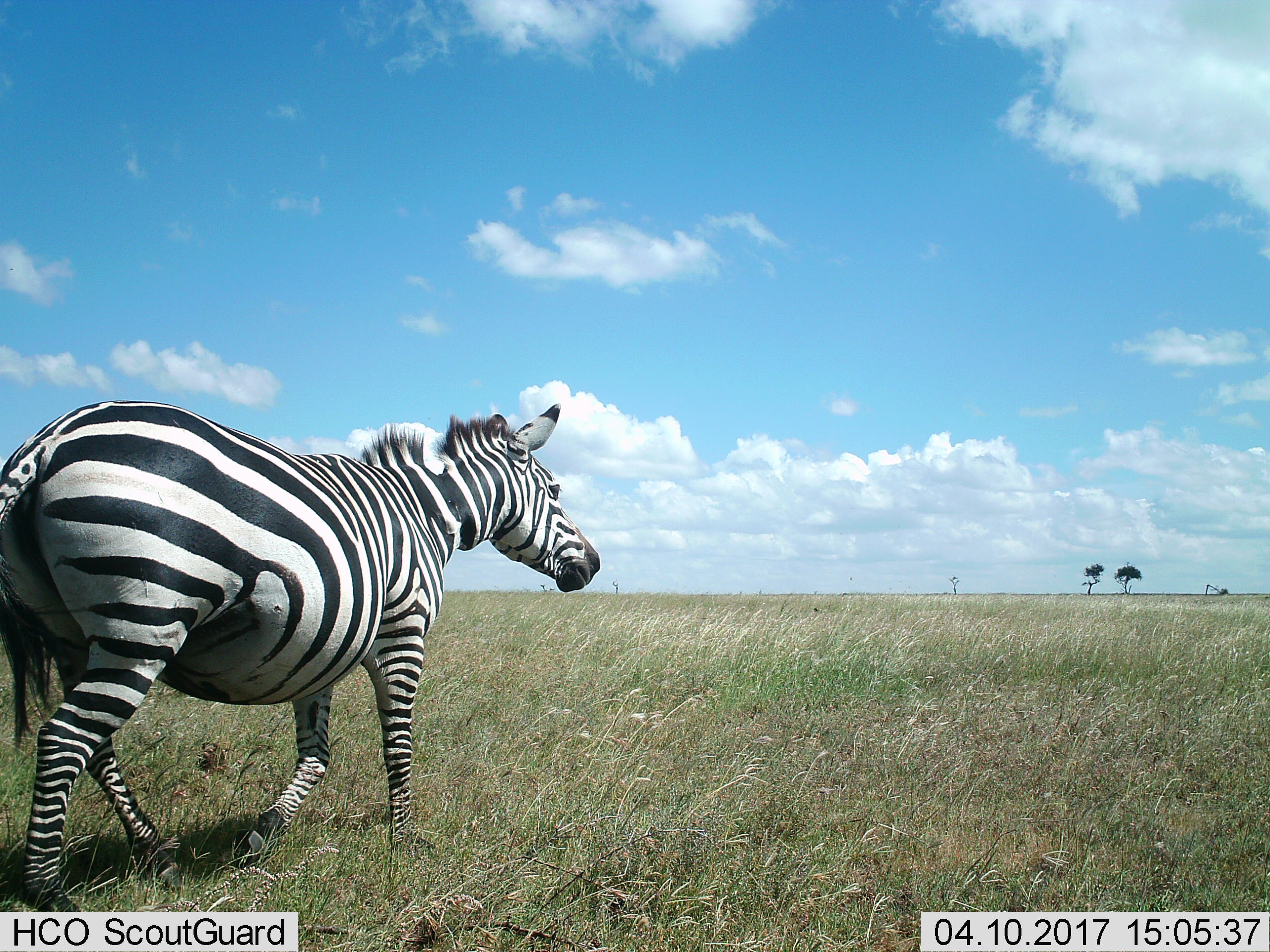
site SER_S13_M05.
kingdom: Animalia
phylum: Chordata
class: Mammalia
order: Perissodactyla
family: Equidae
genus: Equus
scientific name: Equus quagga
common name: plains zebra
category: zebraplains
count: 1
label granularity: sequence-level